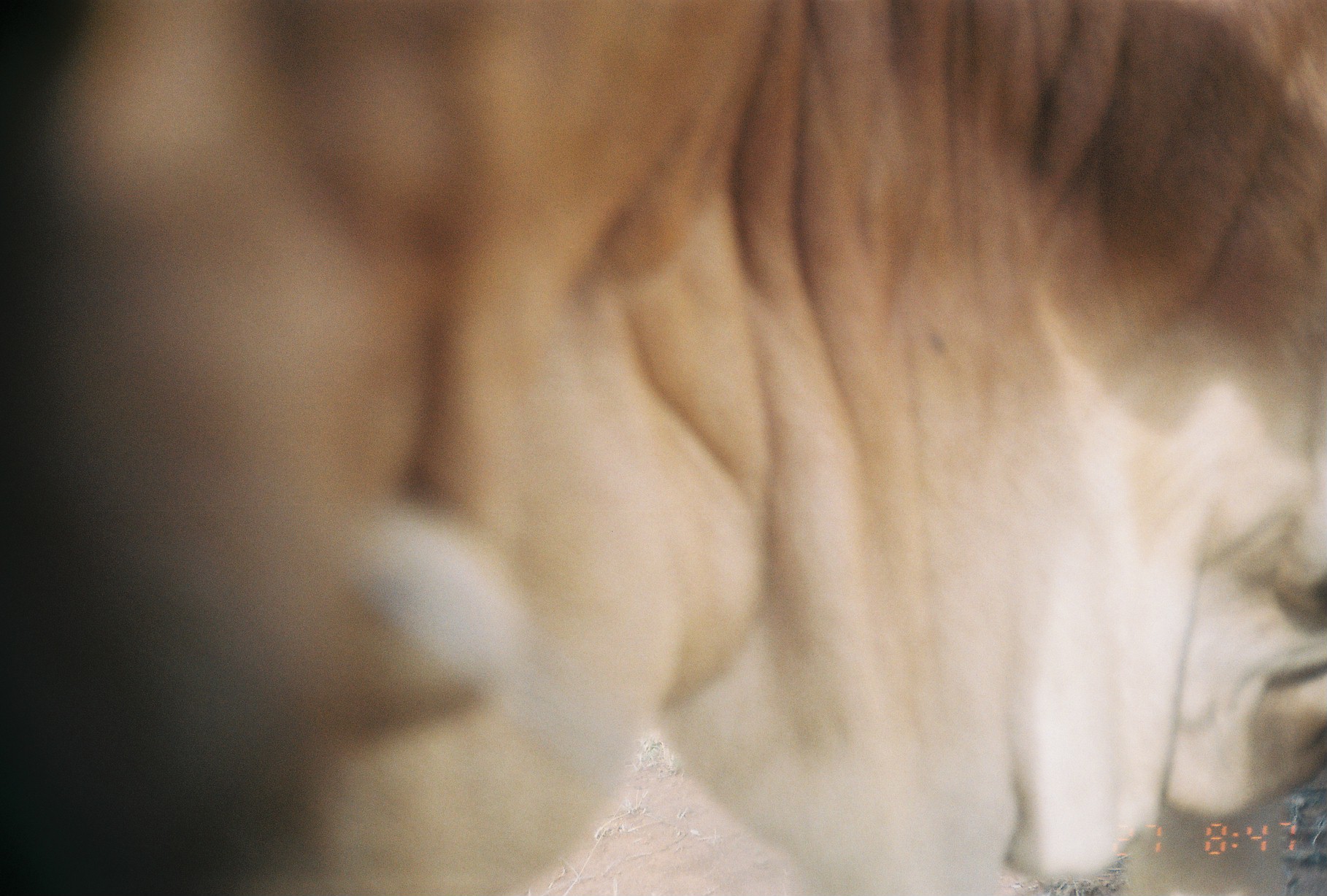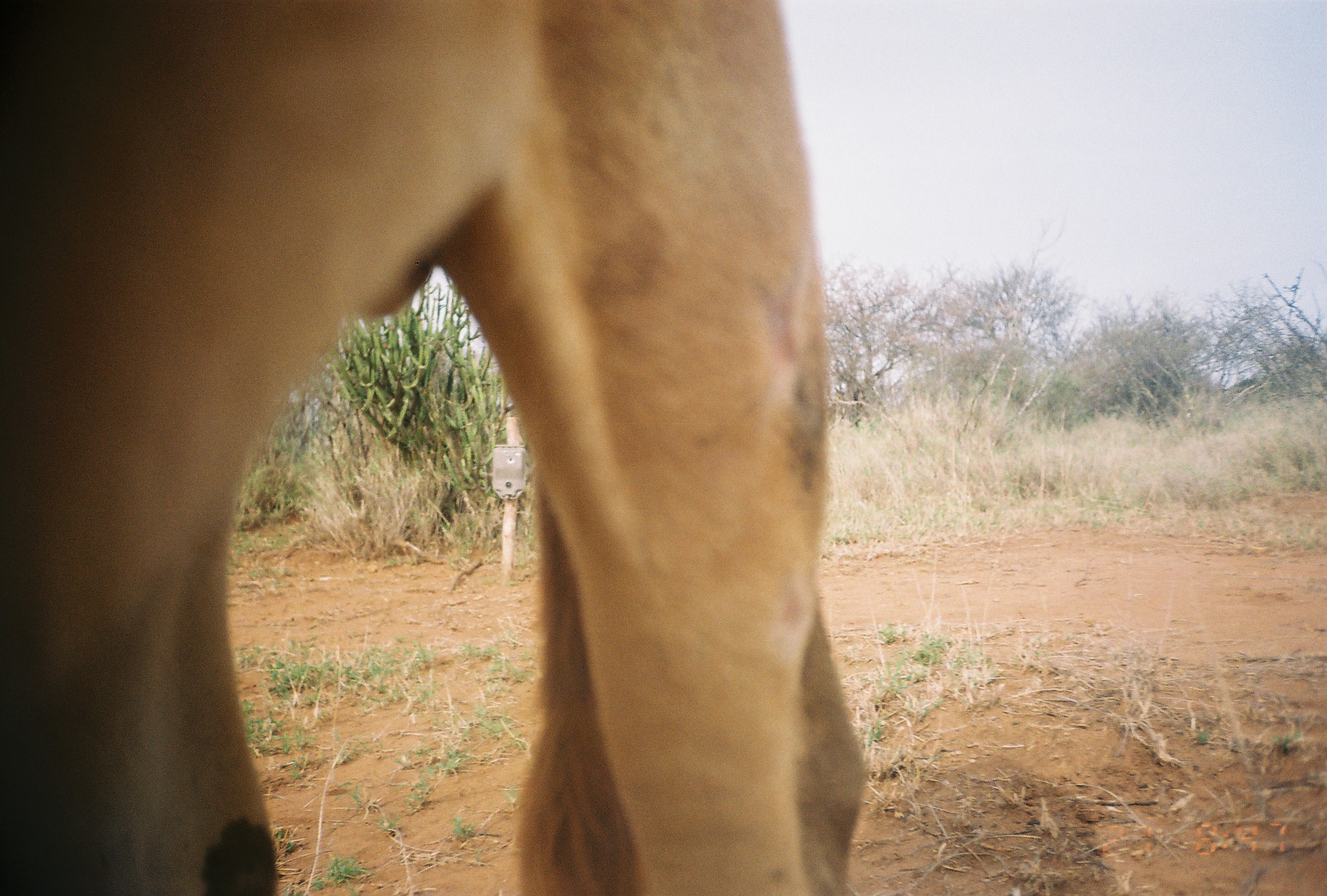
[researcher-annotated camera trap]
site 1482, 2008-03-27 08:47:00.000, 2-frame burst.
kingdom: Animalia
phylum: Chordata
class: Mammalia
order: Artiodactyla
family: Bovidae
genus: Bos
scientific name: Bos taurus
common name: domestic cattle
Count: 1.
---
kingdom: Animalia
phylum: Chordata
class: Mammalia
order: Artiodactyla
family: Camelidae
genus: Camelus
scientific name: Camelus dromedarius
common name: dromedary camel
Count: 1.